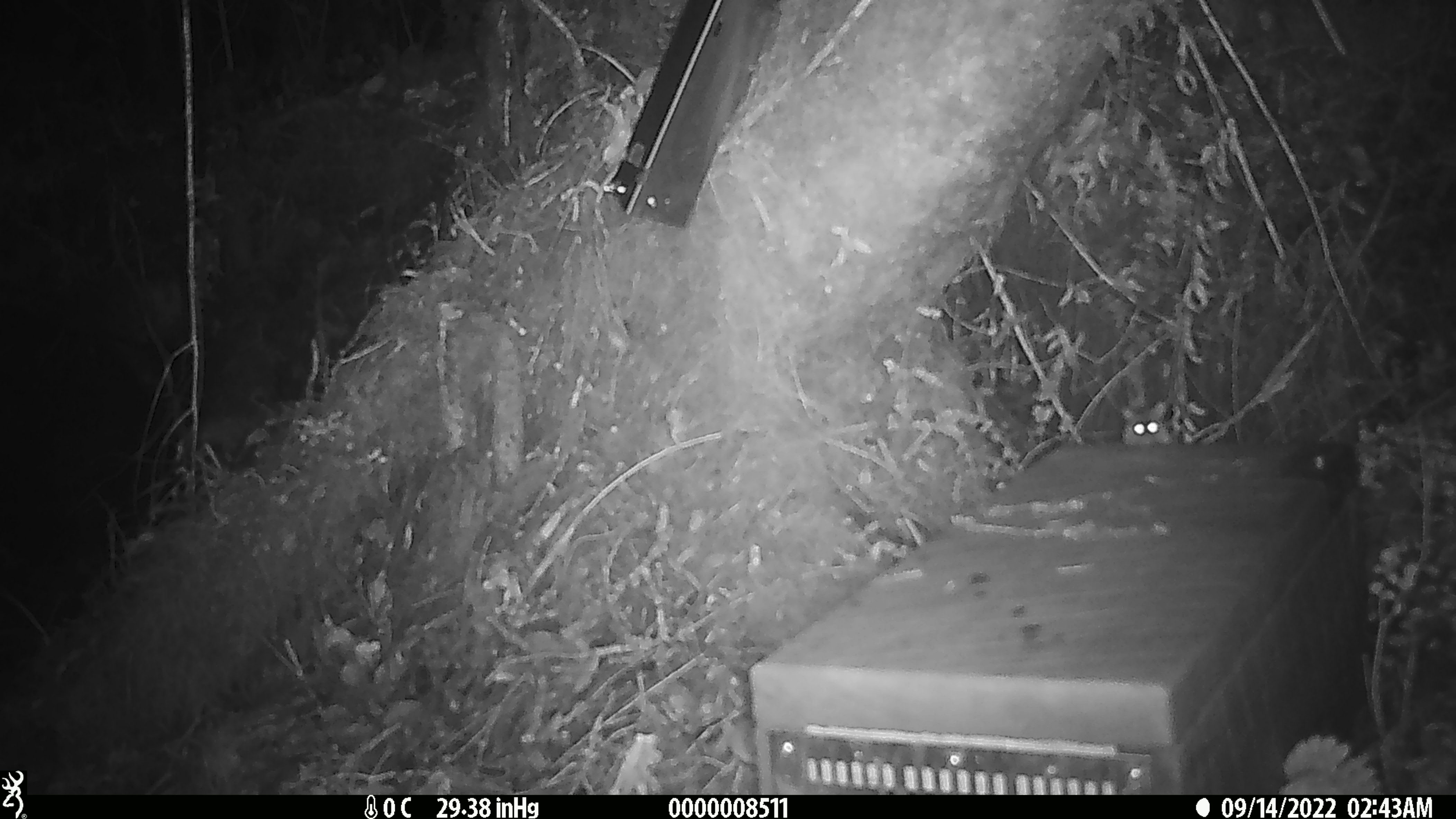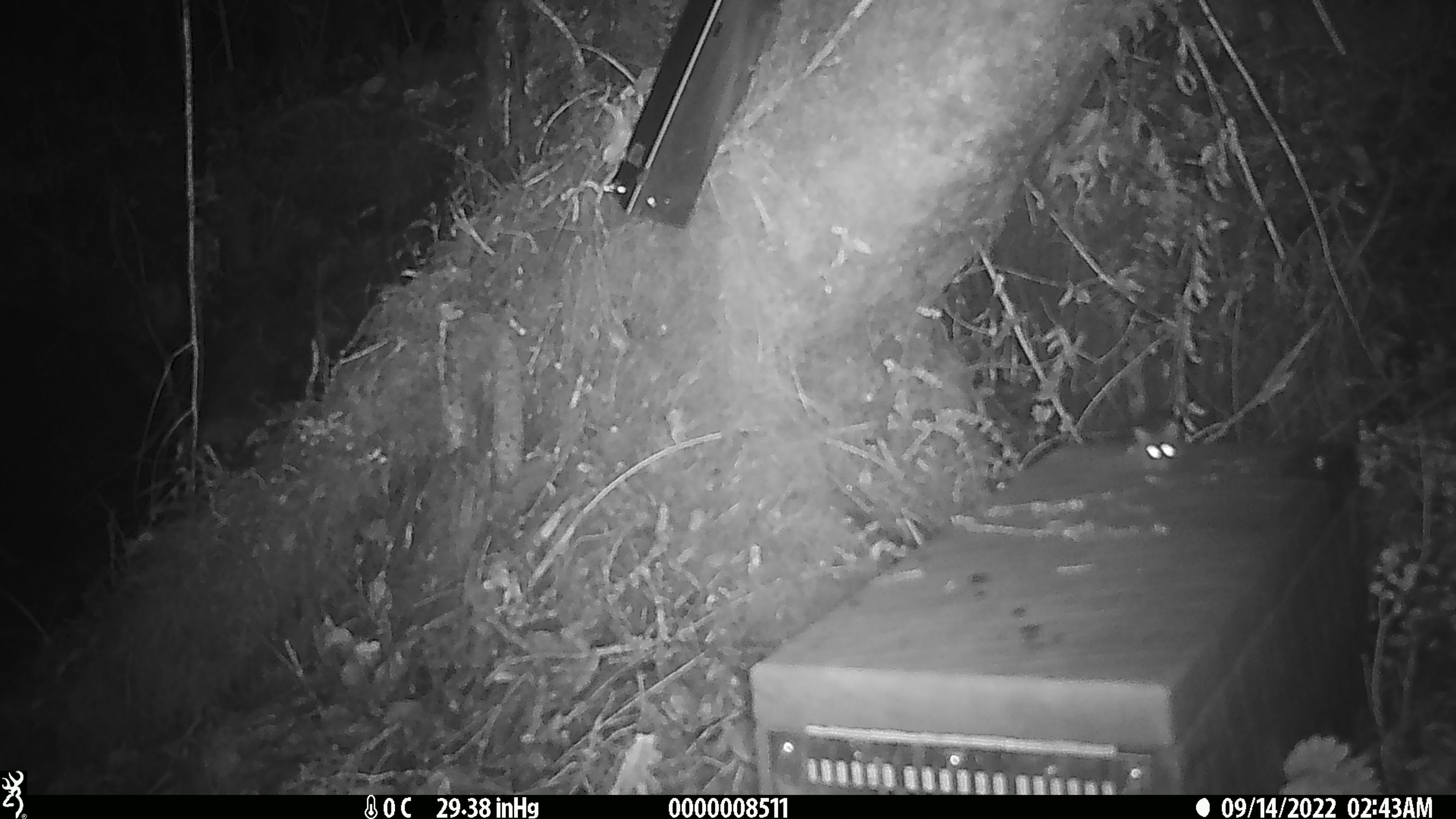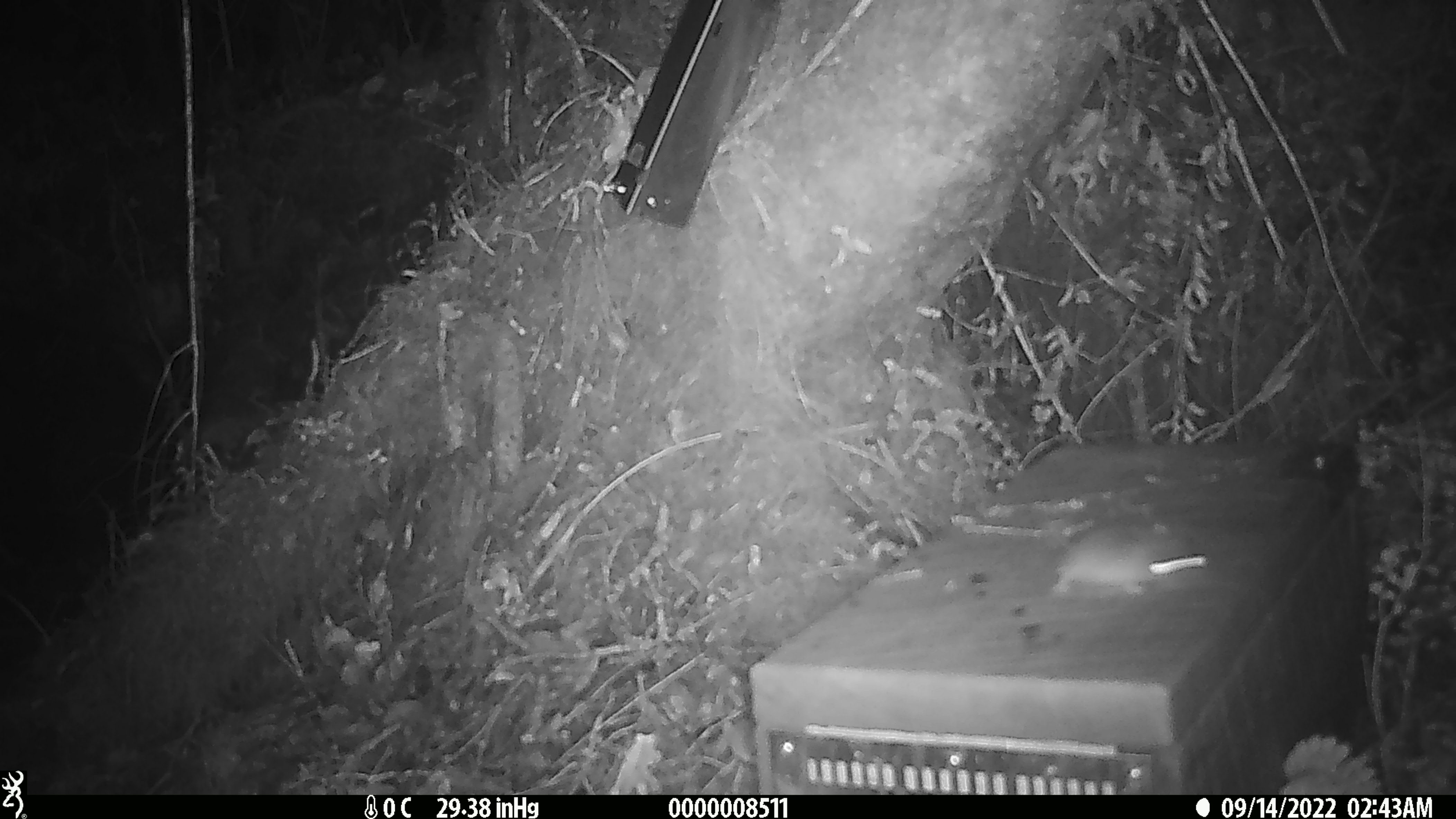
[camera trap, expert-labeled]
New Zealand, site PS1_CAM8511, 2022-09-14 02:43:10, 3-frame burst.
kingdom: Animalia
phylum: Chordata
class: Mammalia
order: Rodentia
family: Muridae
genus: Mus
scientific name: Mus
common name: mouse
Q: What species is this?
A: Mouse (Mus).